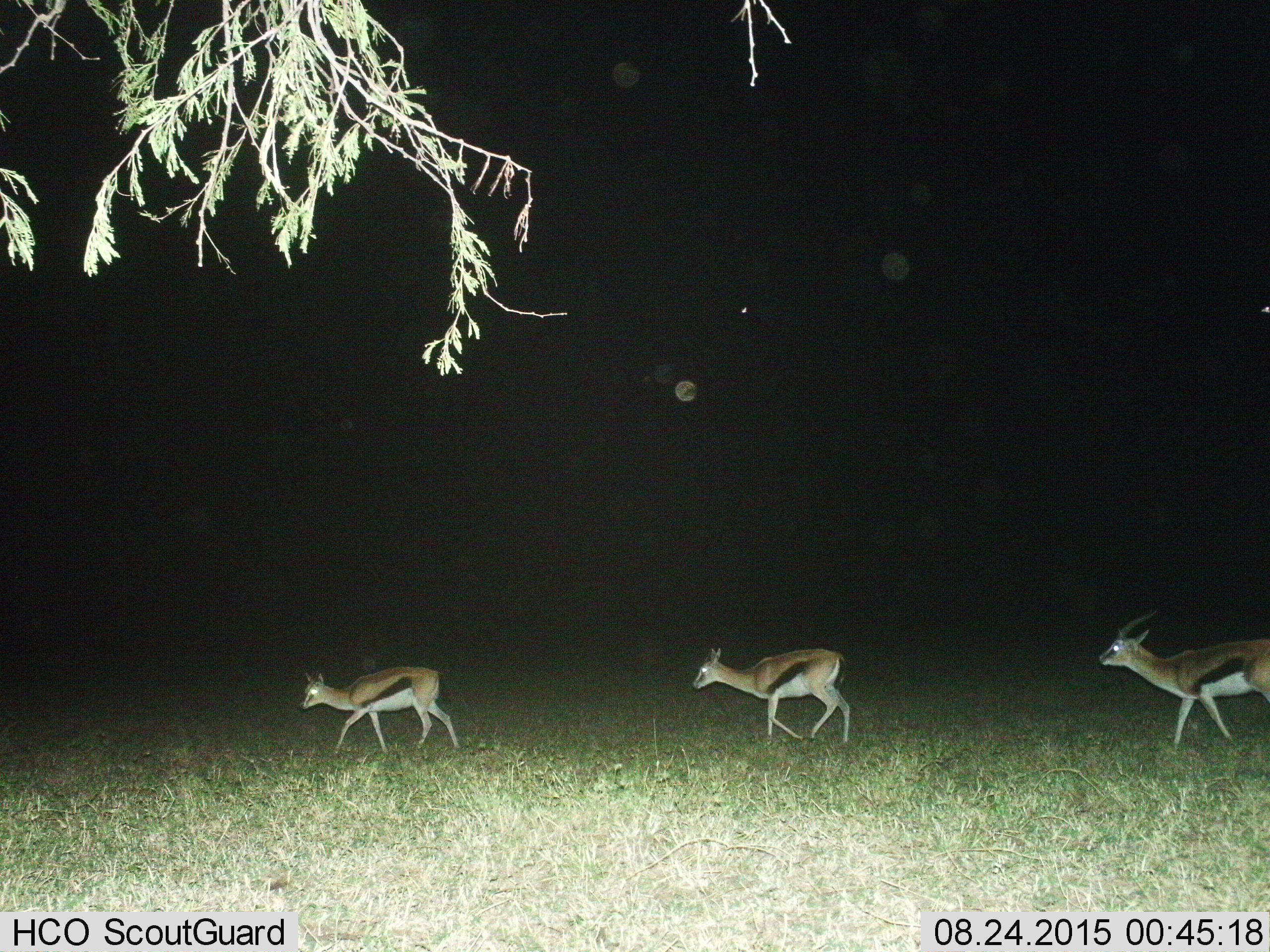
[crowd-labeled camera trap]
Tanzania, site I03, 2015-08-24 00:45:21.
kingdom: Animalia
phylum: Chordata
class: Mammalia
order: Artiodactyla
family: Bovidae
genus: Eudorcas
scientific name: Eudorcas thomsonii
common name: thomson's gazelle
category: gazellethomsons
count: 3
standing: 0%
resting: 0%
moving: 100%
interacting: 0%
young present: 10%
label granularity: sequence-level